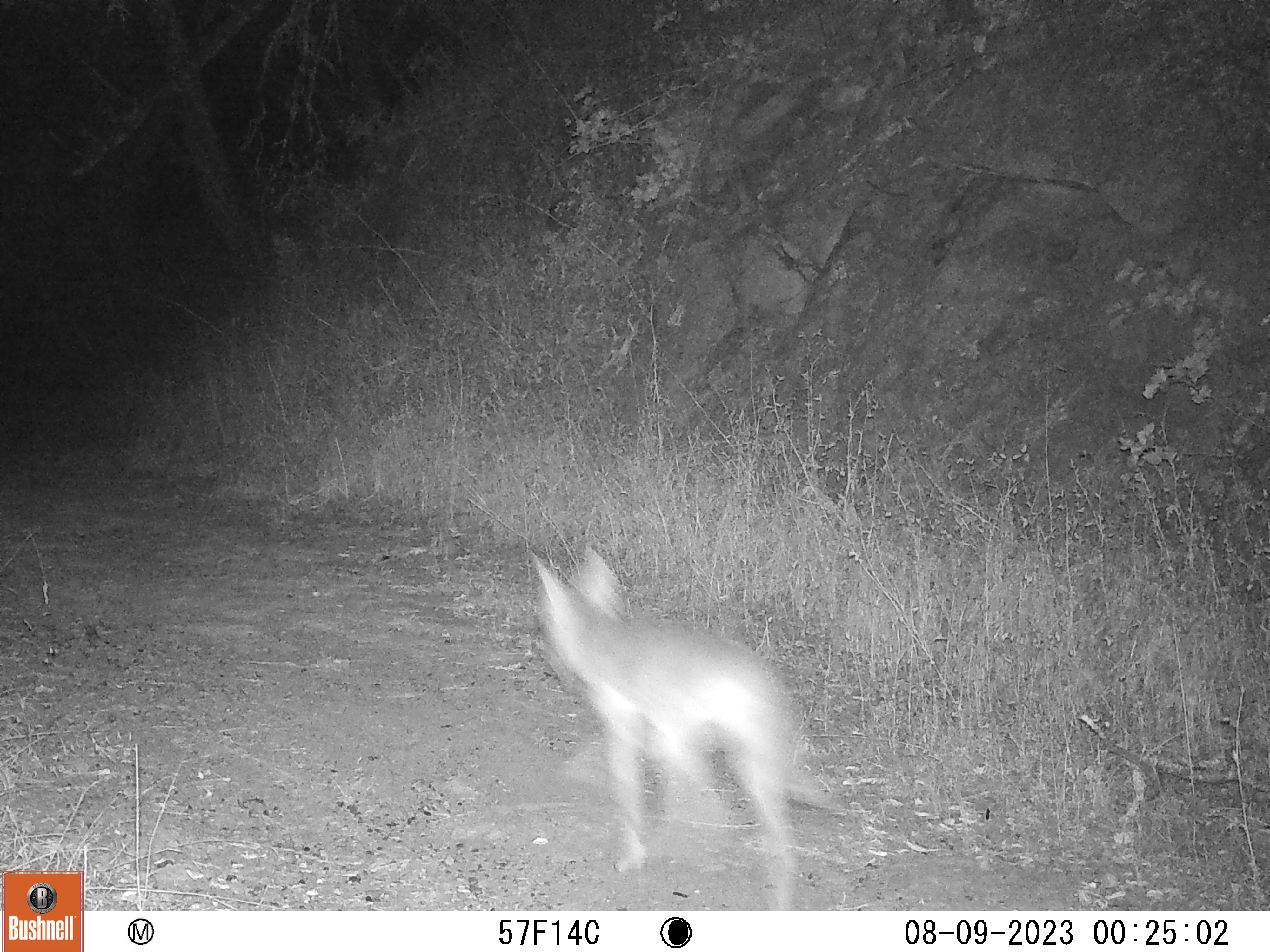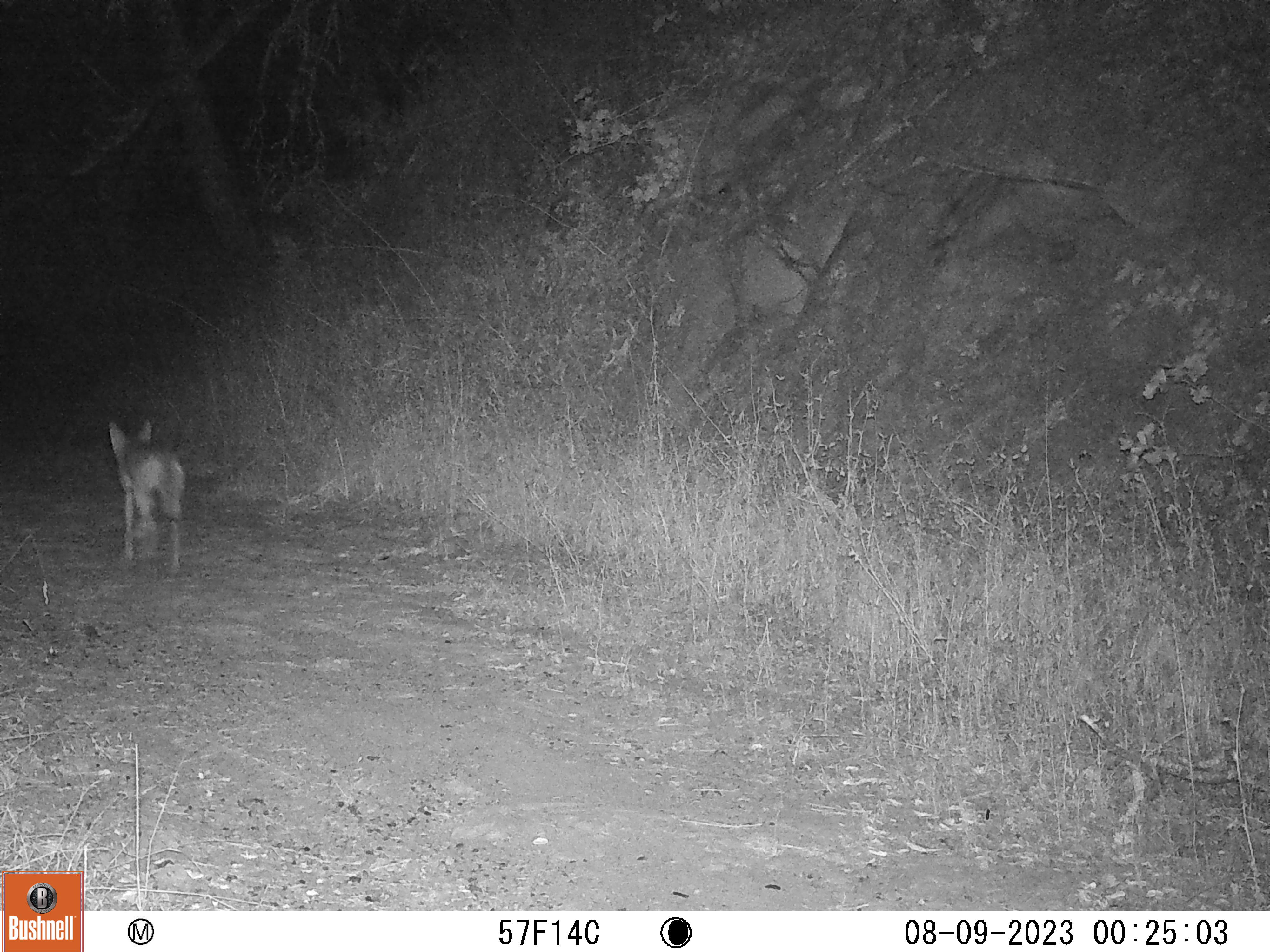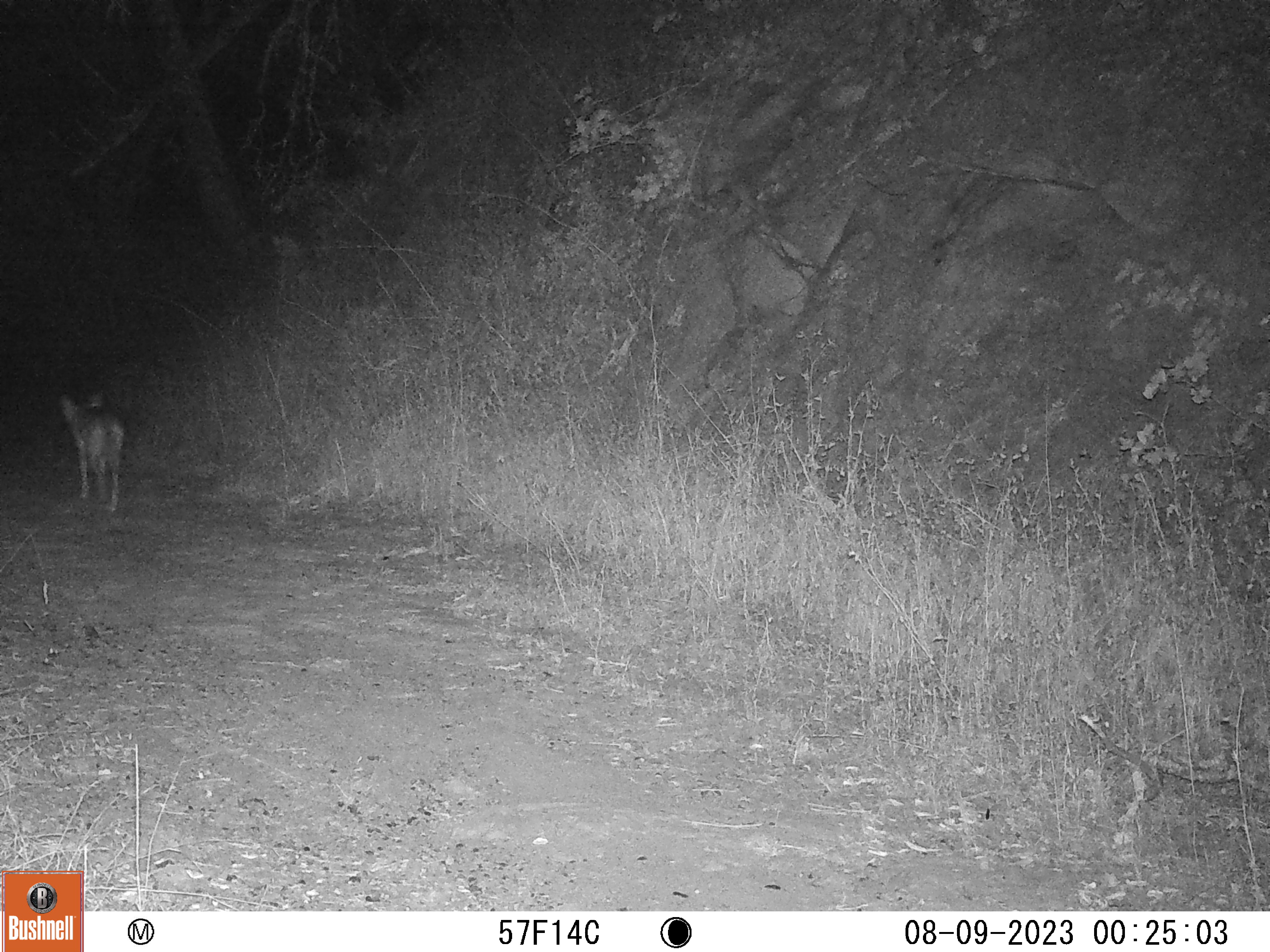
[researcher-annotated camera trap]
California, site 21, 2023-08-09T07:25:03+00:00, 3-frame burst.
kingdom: Animalia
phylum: Chordata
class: Mammalia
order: Carnivora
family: Canidae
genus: Canis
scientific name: Canis latrans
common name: coyote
Coyote (Canis latrans).